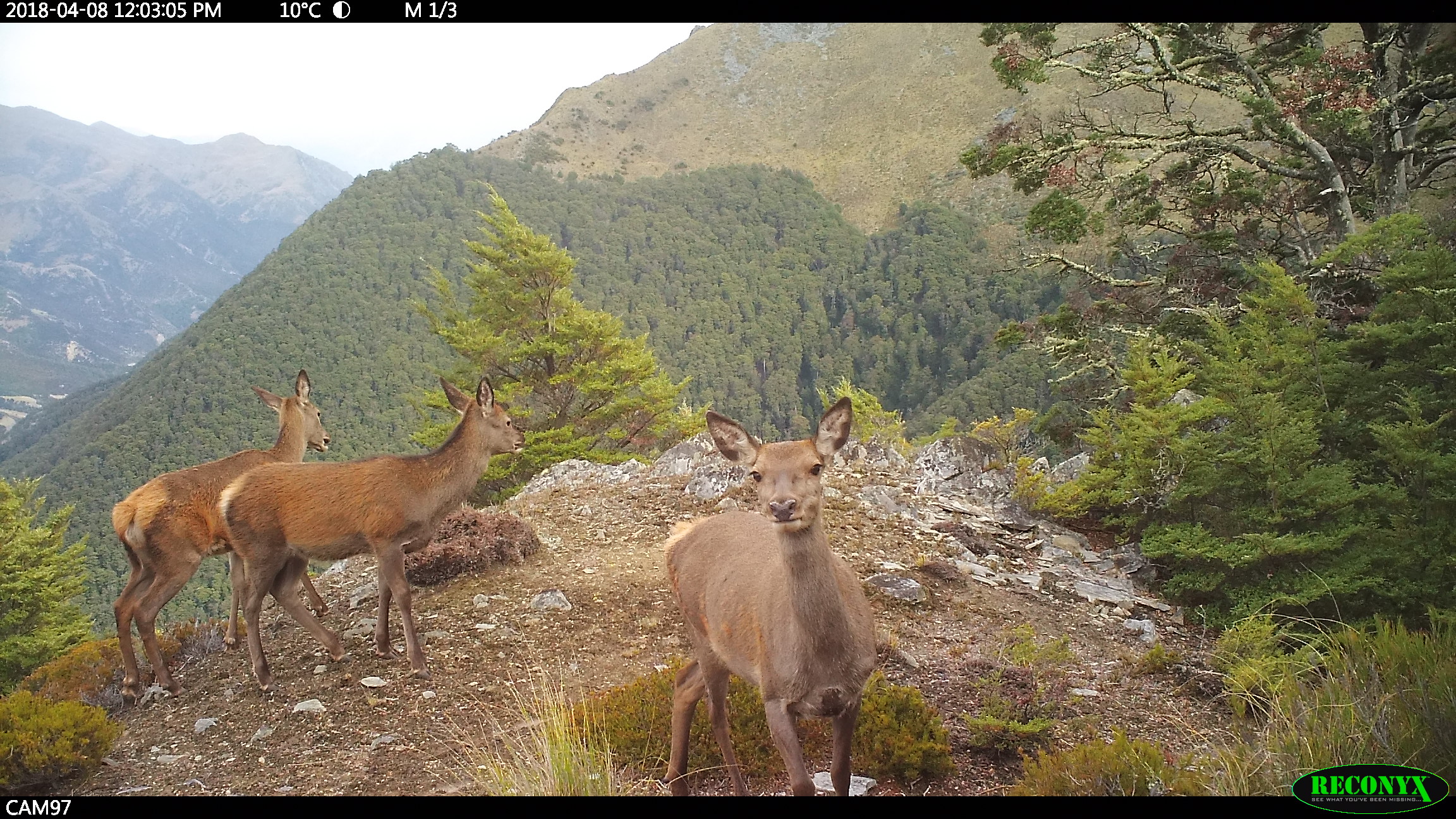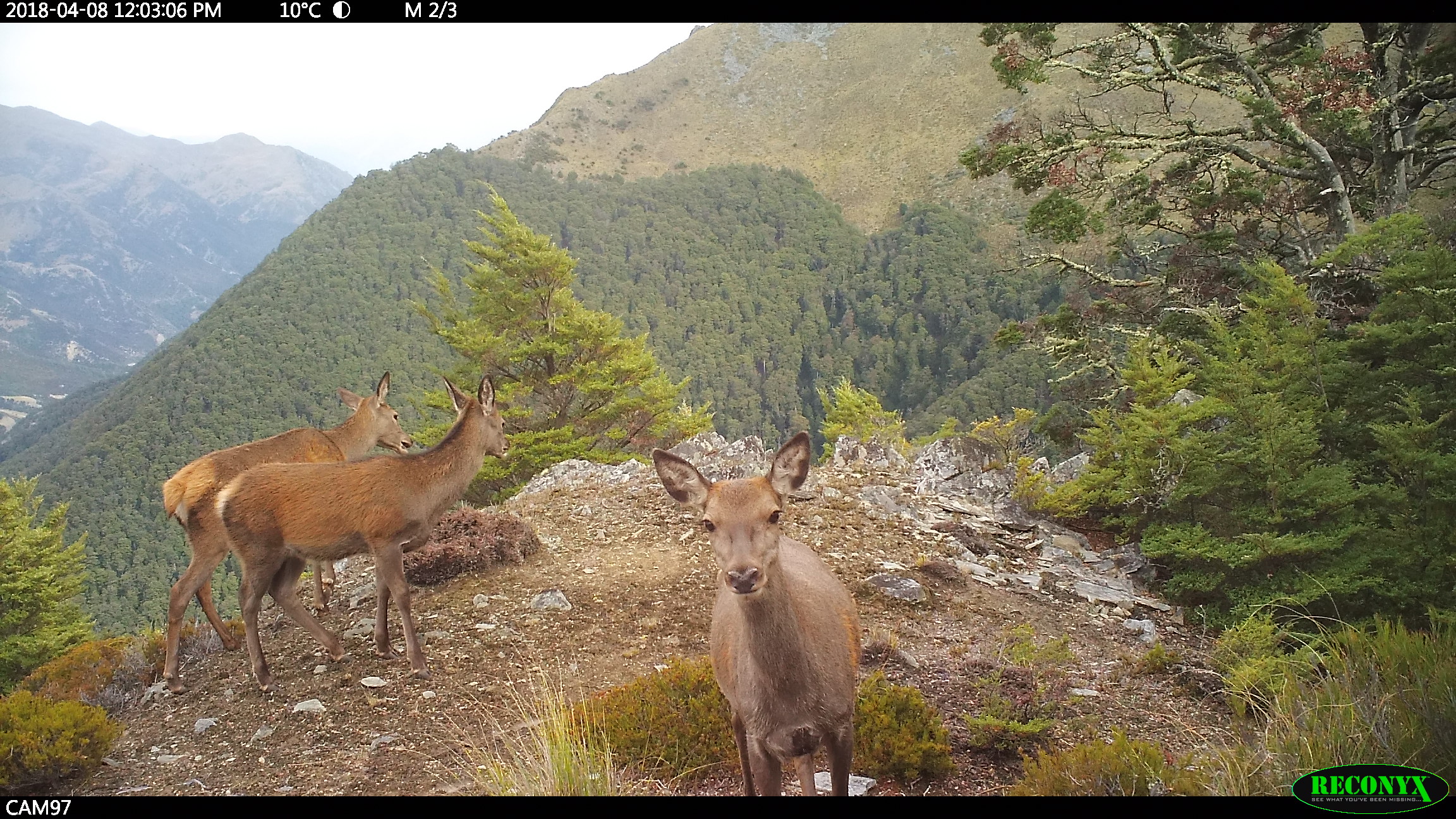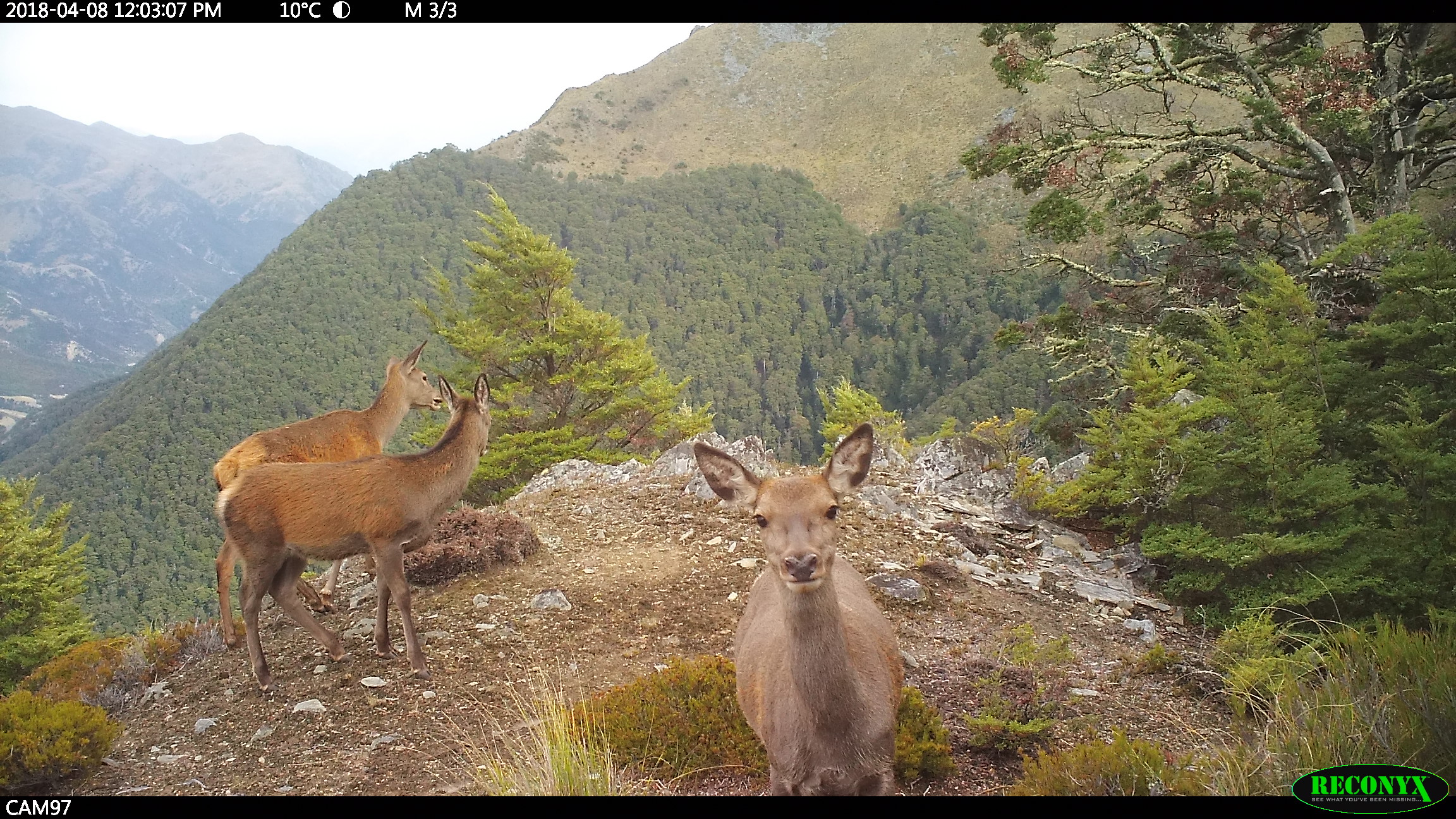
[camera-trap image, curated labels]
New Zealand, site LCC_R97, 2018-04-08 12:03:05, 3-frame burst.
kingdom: Animalia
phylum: Chordata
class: Mammalia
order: Artiodactyla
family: Cervidae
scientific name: Cervidae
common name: deer